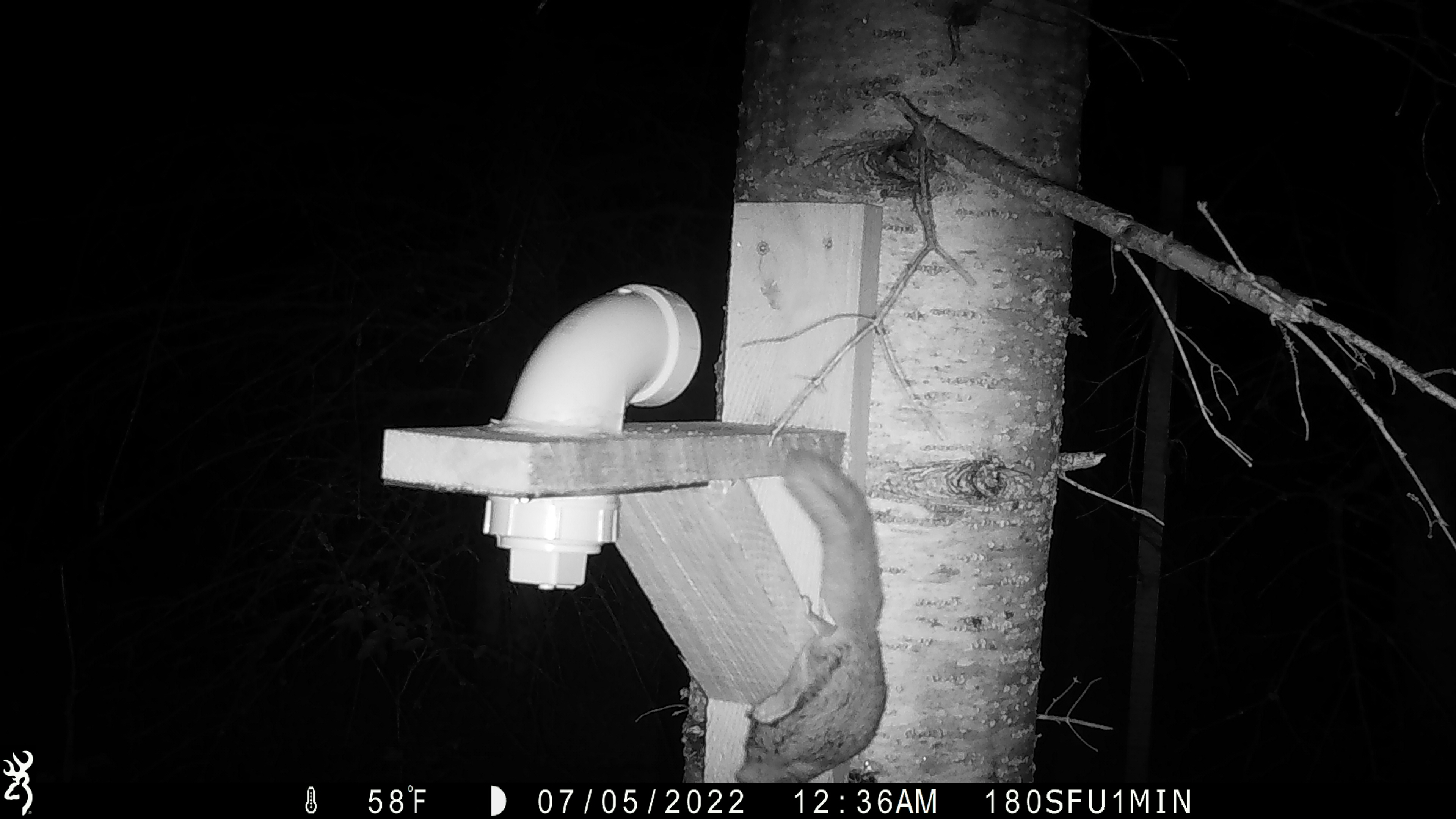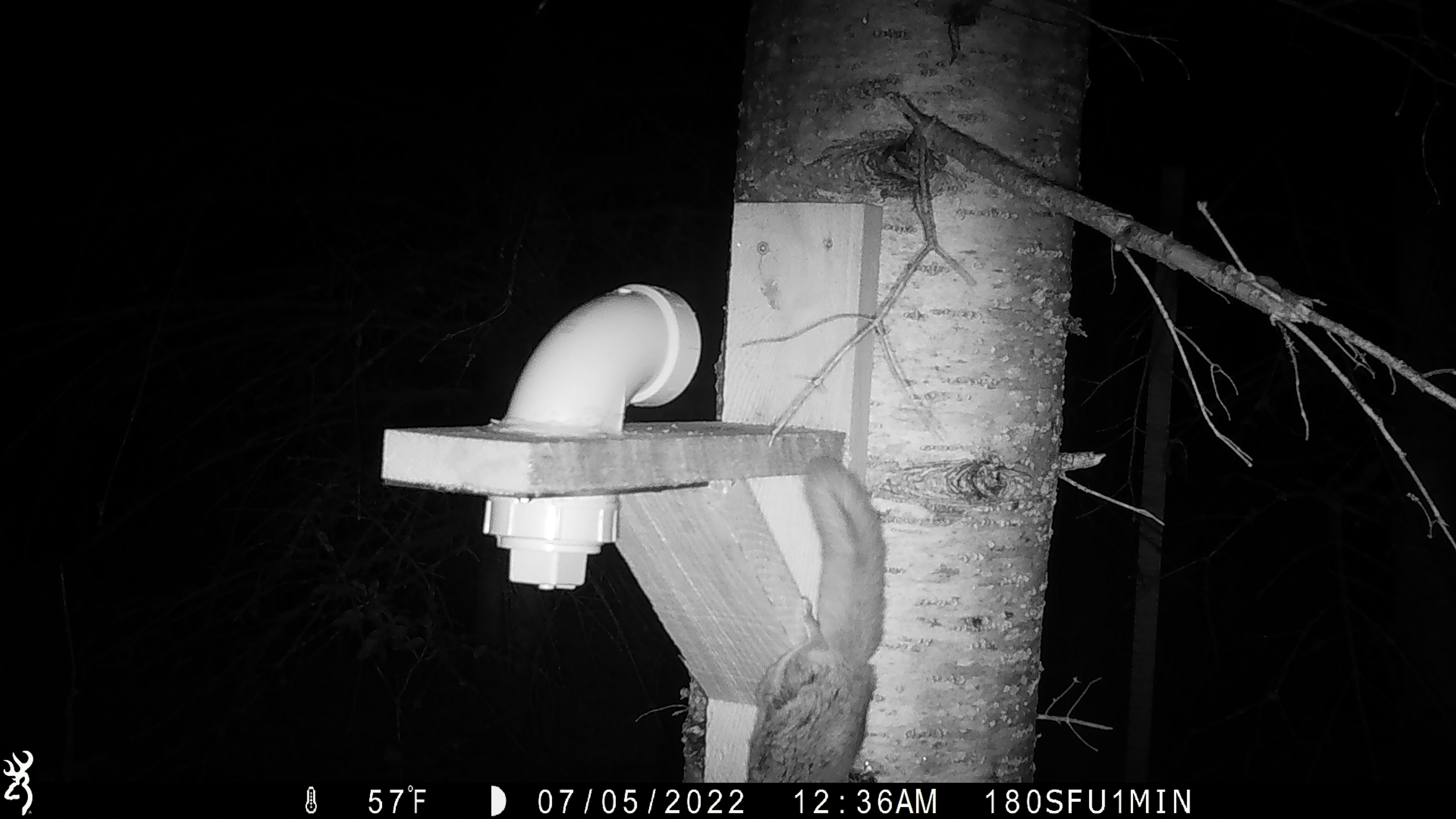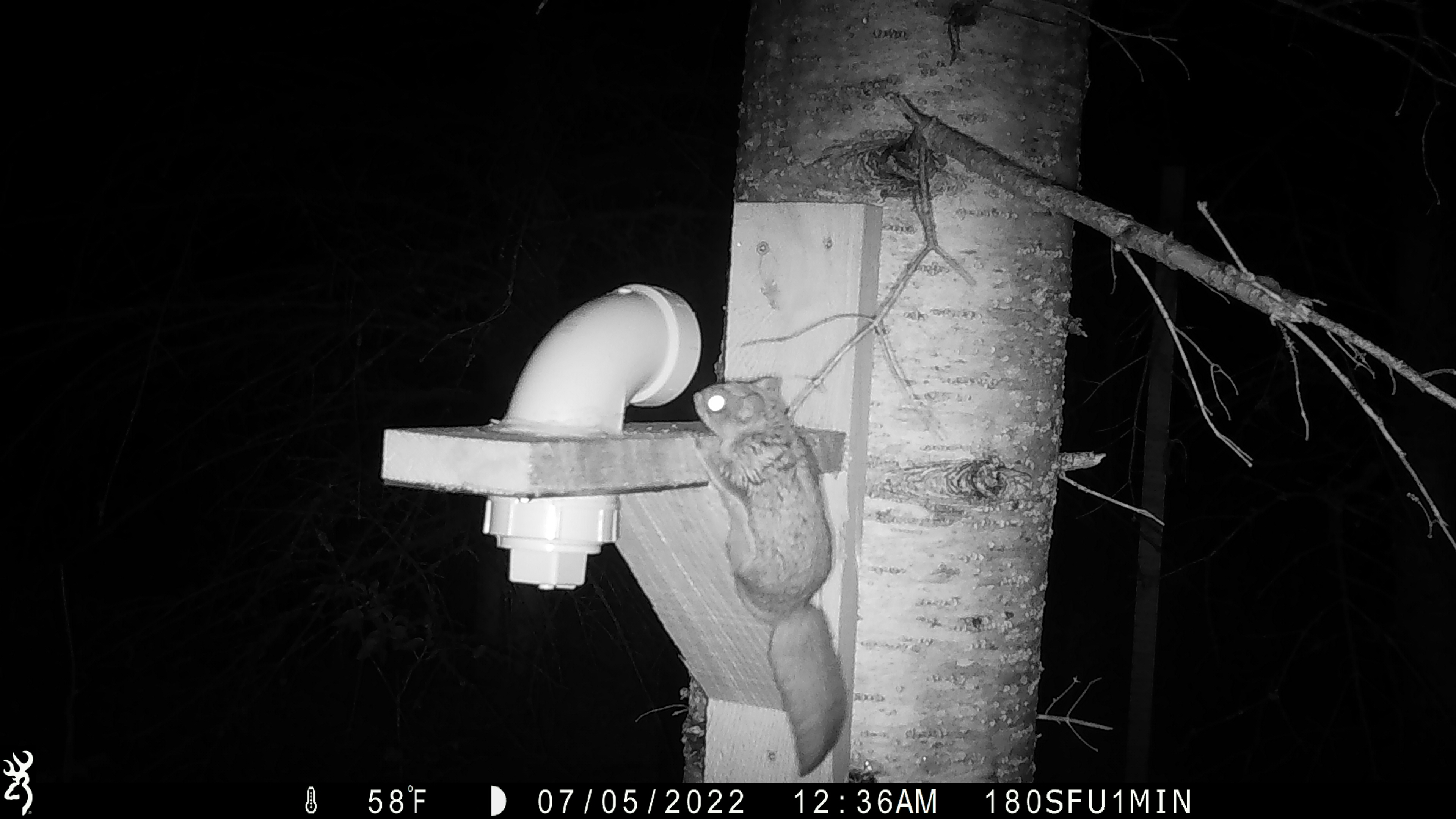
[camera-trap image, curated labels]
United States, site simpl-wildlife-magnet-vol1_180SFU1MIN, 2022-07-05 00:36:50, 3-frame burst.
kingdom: Animalia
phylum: Chordata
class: Mammalia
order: Rodentia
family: Sciuridae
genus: Glaucomys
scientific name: Glaucomys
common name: flying squirrel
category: flying squirrel sp.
Flying squirrel sp. (flying squirrel) (Glaucomys).